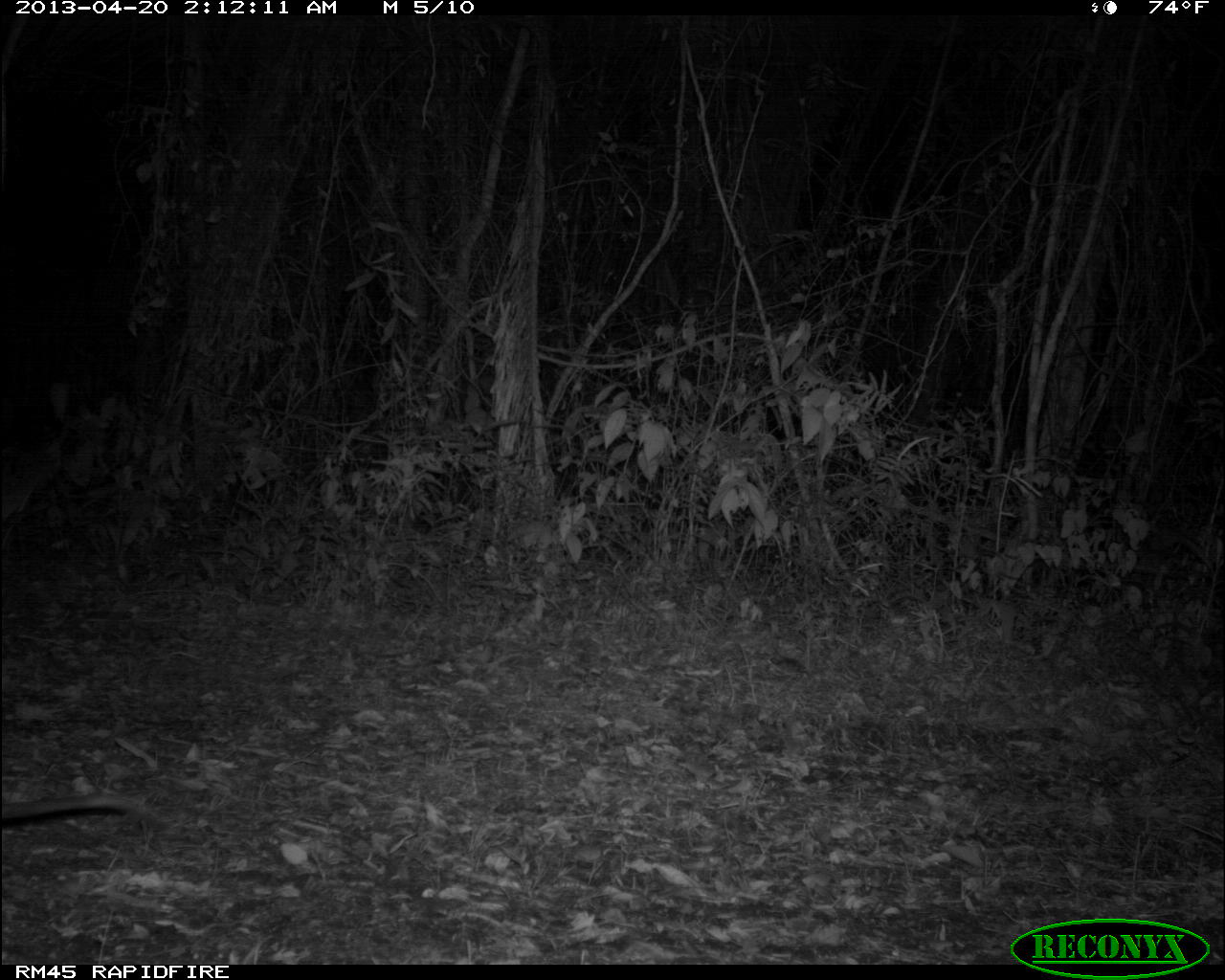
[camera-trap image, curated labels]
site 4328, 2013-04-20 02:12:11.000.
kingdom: Animalia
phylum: Chordata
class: Mammalia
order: Didelphimorphia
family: Didelphidae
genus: Didelphis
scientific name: Didelphis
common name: american opossums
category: didelphis sp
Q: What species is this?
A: Didelphis sp (american opossums) (Didelphis).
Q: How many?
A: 1.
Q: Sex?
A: Female.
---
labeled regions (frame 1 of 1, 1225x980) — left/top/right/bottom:
didelphis sp: 0/793/156/820